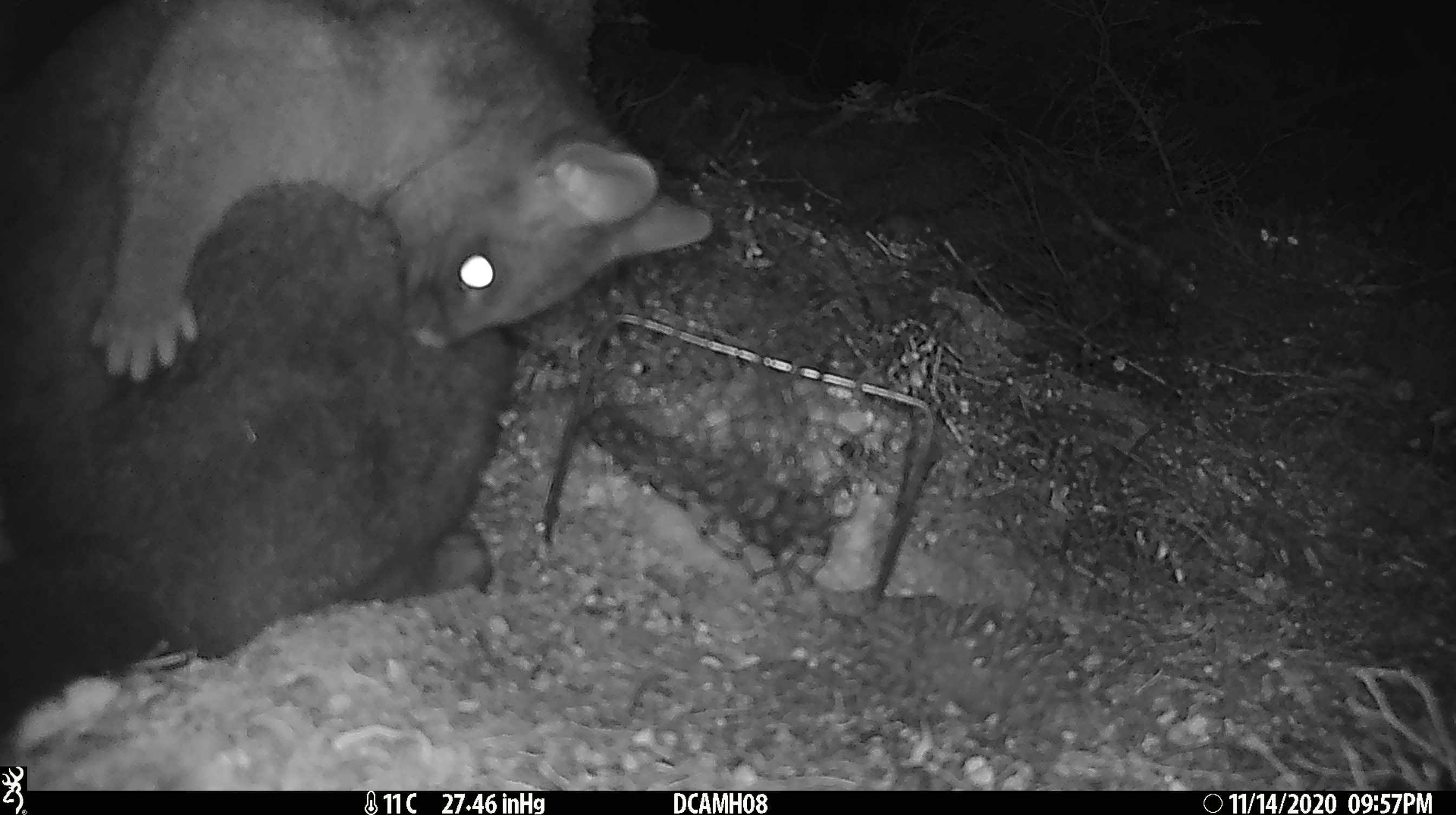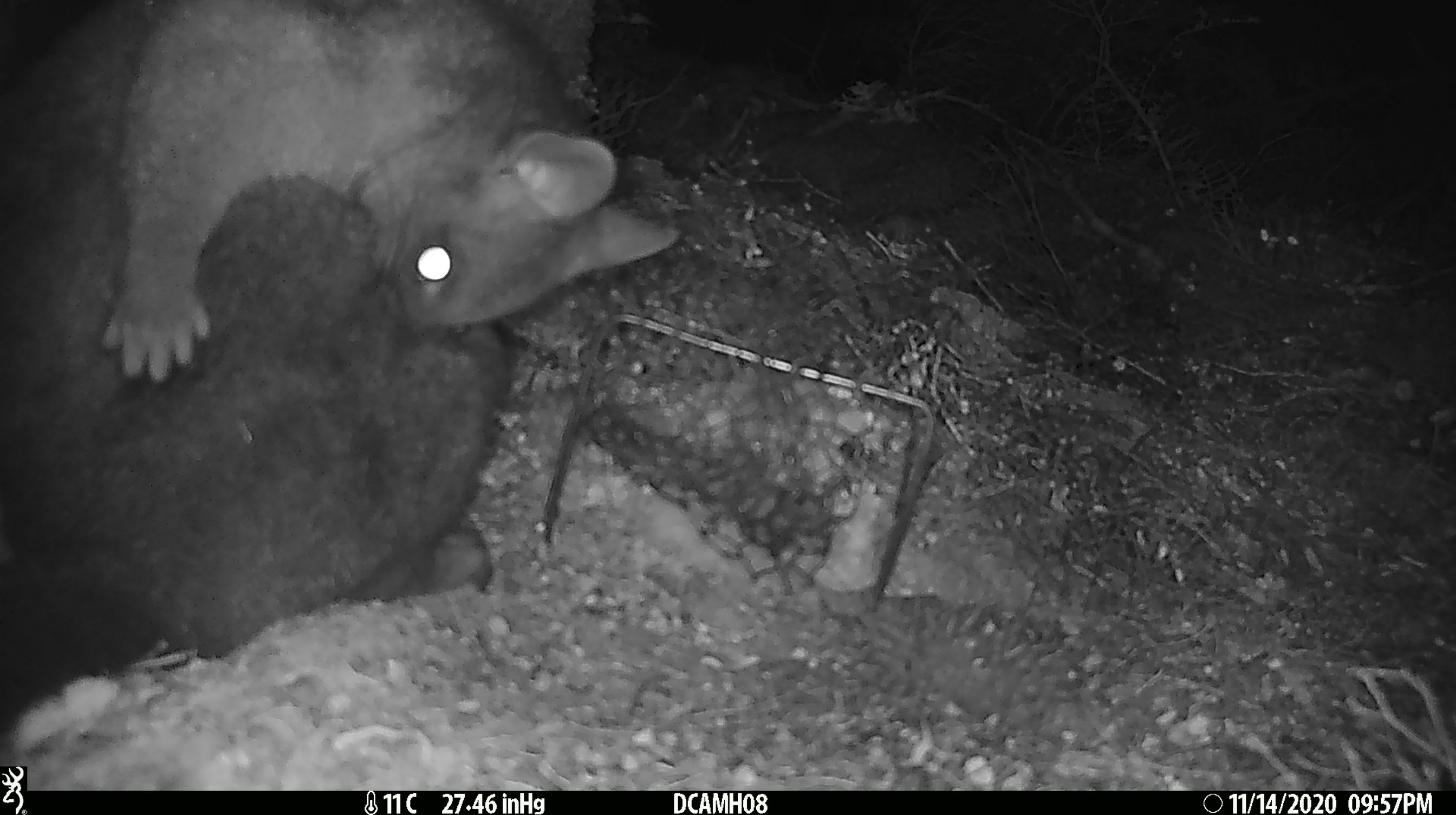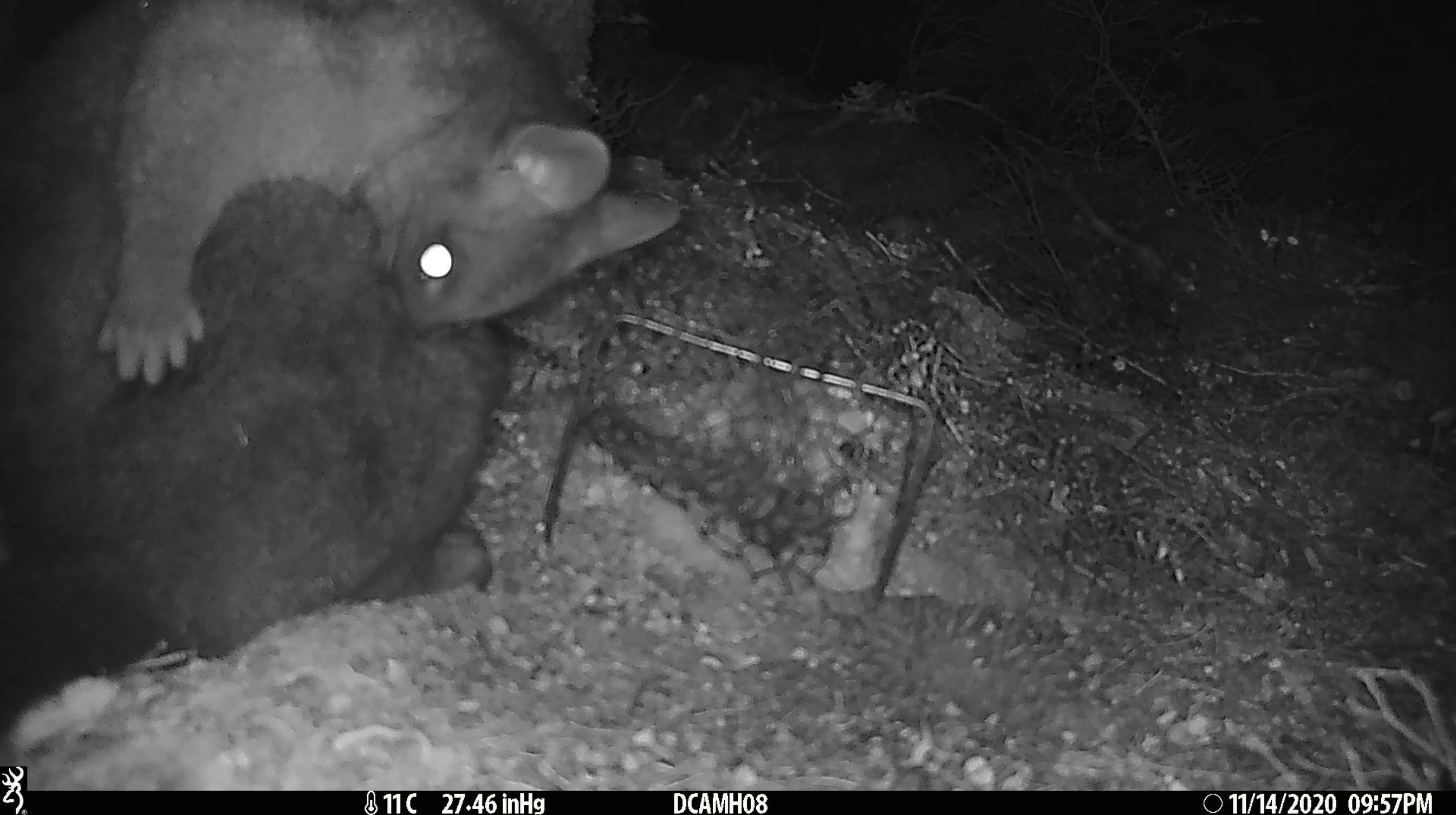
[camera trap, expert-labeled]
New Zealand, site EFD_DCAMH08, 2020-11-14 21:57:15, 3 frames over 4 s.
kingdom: Animalia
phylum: Chordata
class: Mammalia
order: Diprotodontia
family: Phalangeridae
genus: Trichosurus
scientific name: Trichosurus vulpecula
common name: common brushtail possum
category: possum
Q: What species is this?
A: Possum (common brushtail possum) (Trichosurus vulpecula).